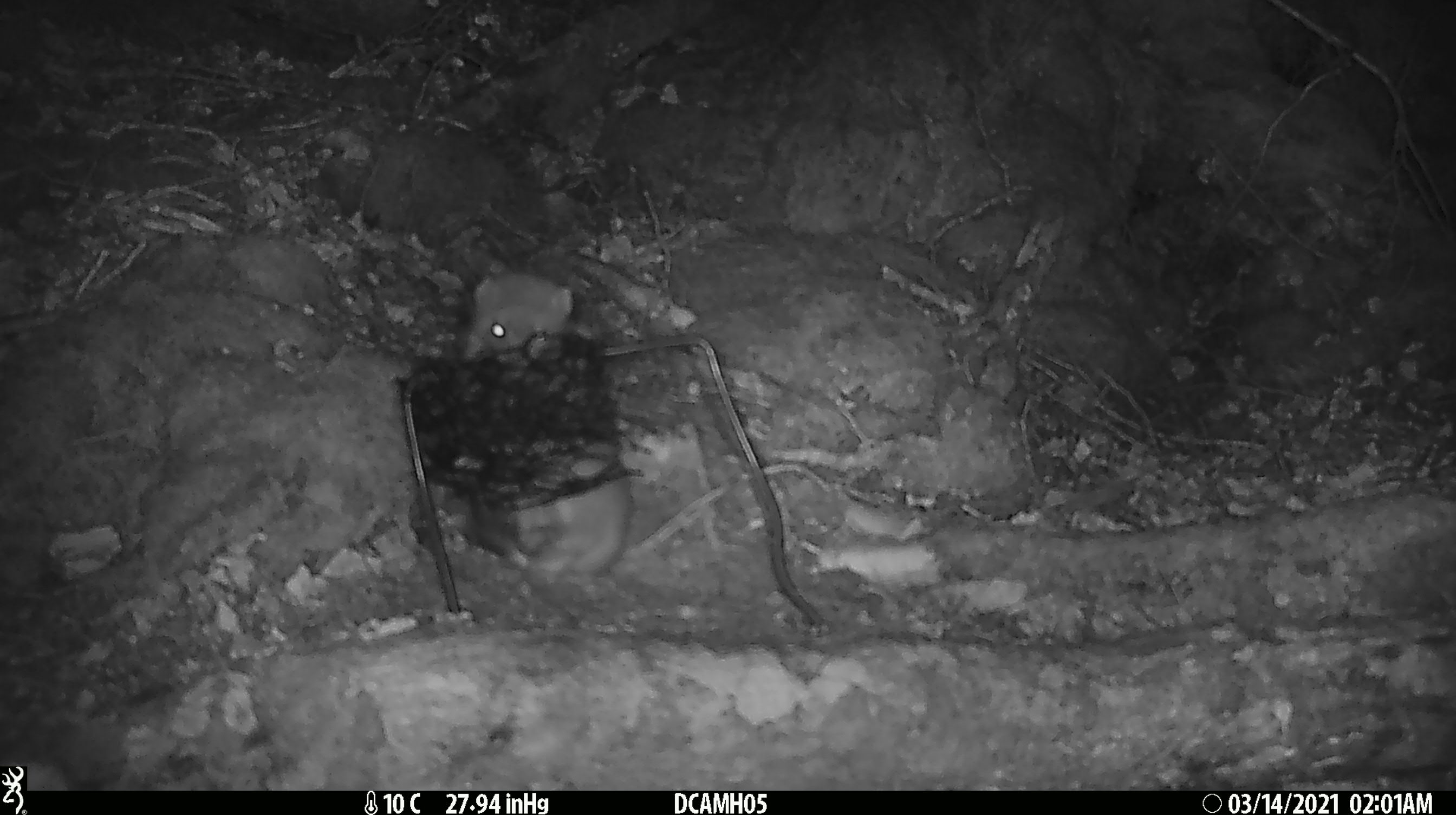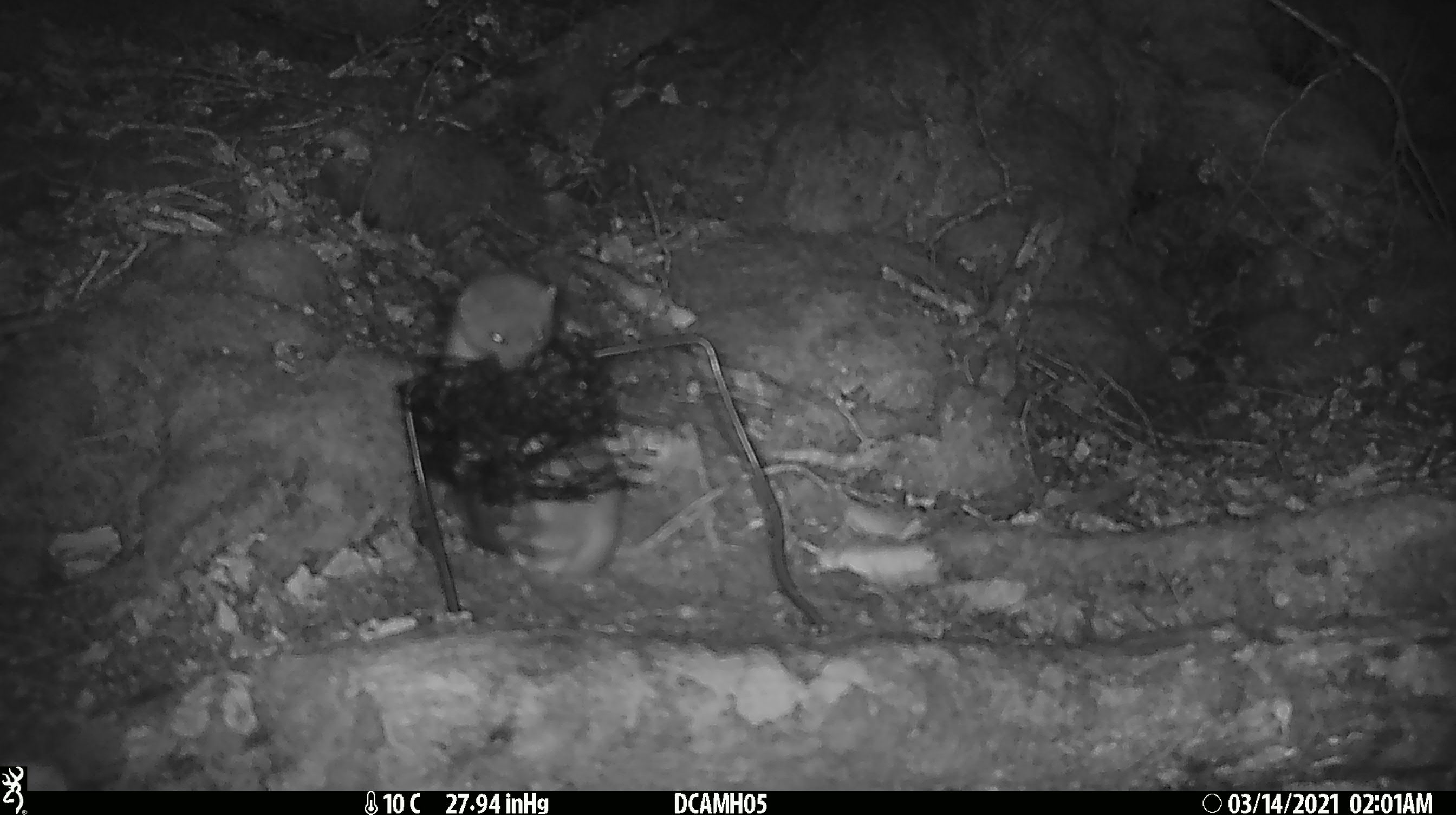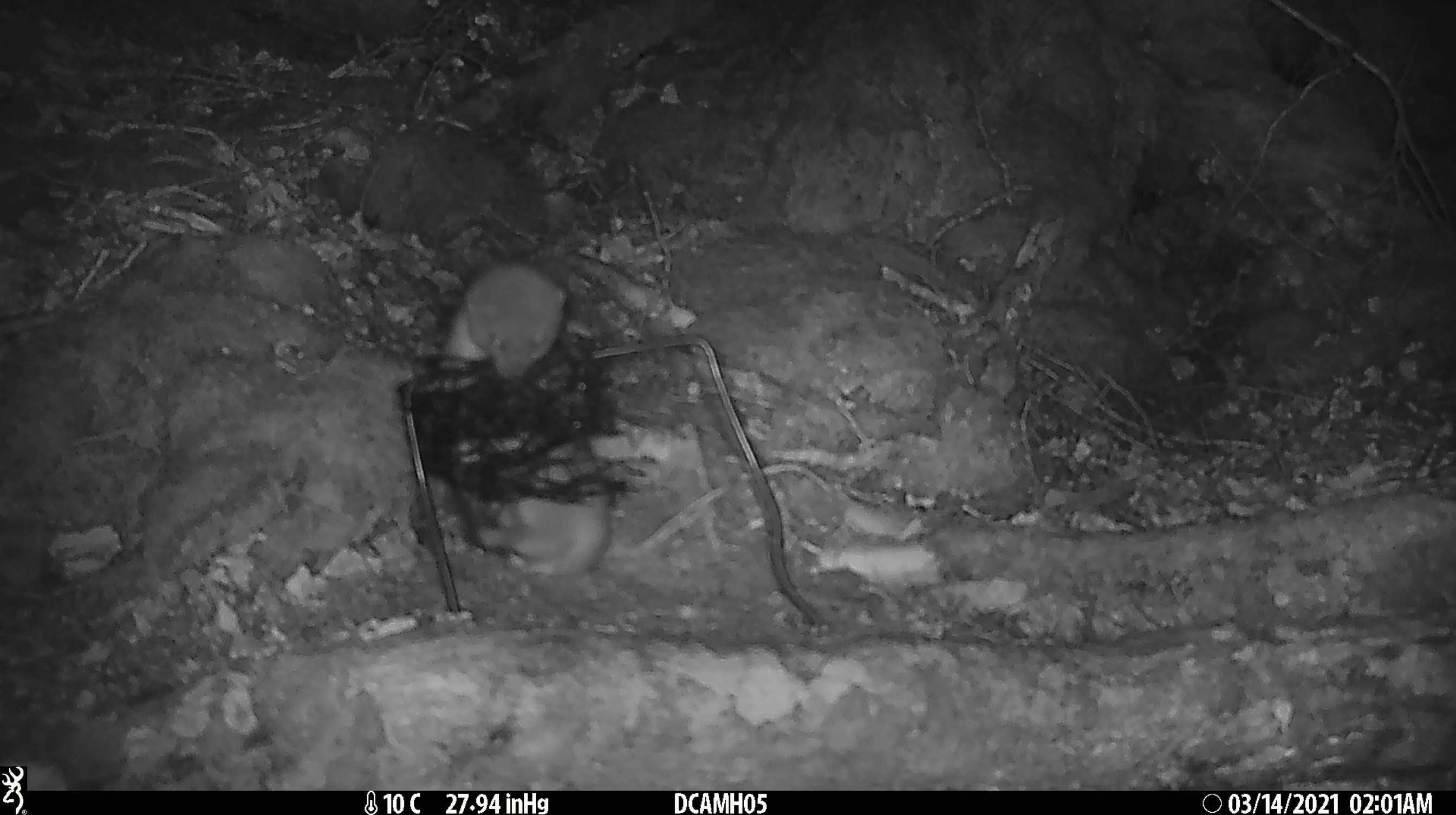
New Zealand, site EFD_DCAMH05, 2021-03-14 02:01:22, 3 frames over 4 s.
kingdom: Animalia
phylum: Chordata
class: Mammalia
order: Carnivora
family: Mustelidae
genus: Mustela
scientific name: Mustela erminea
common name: stoat